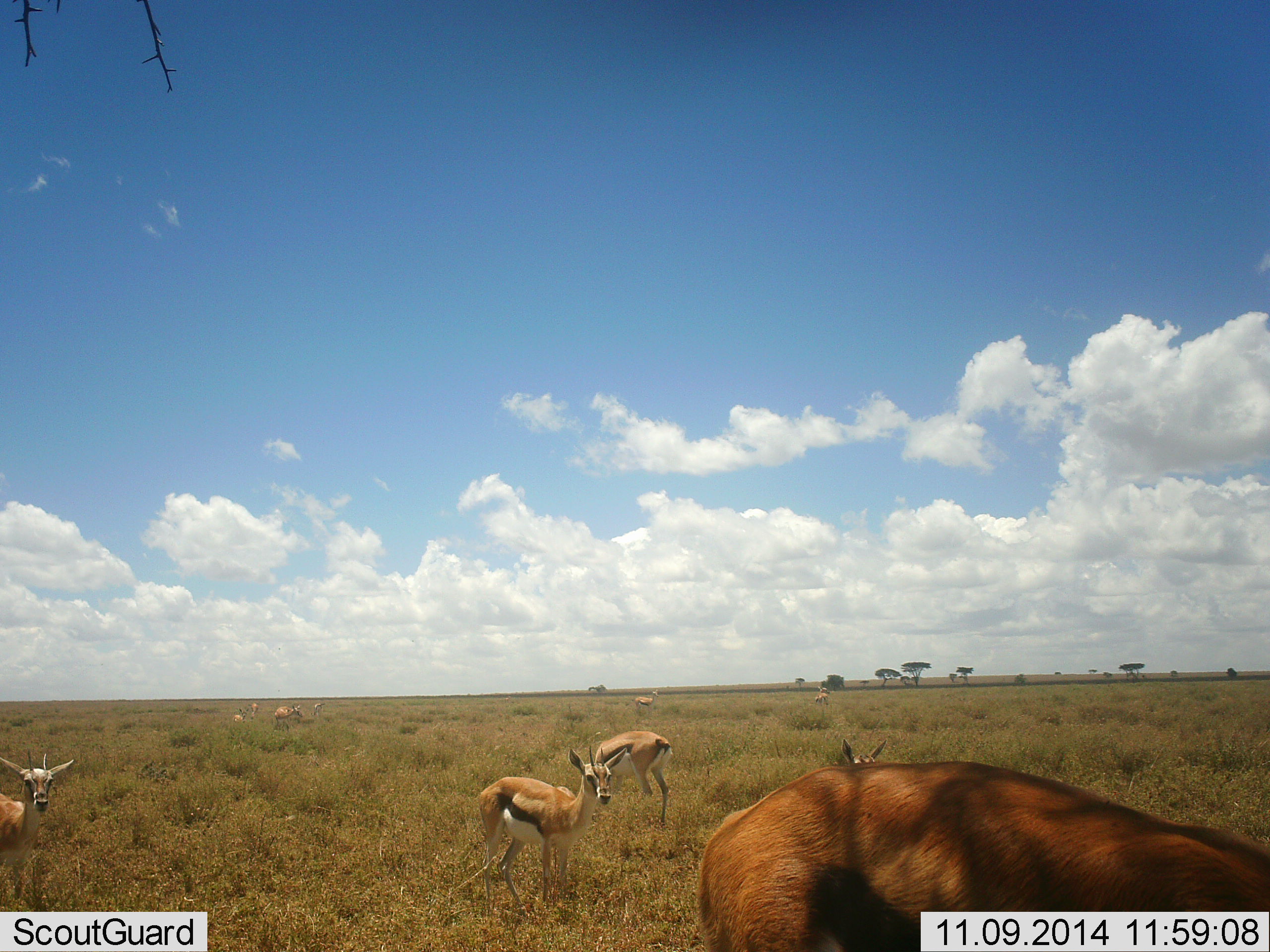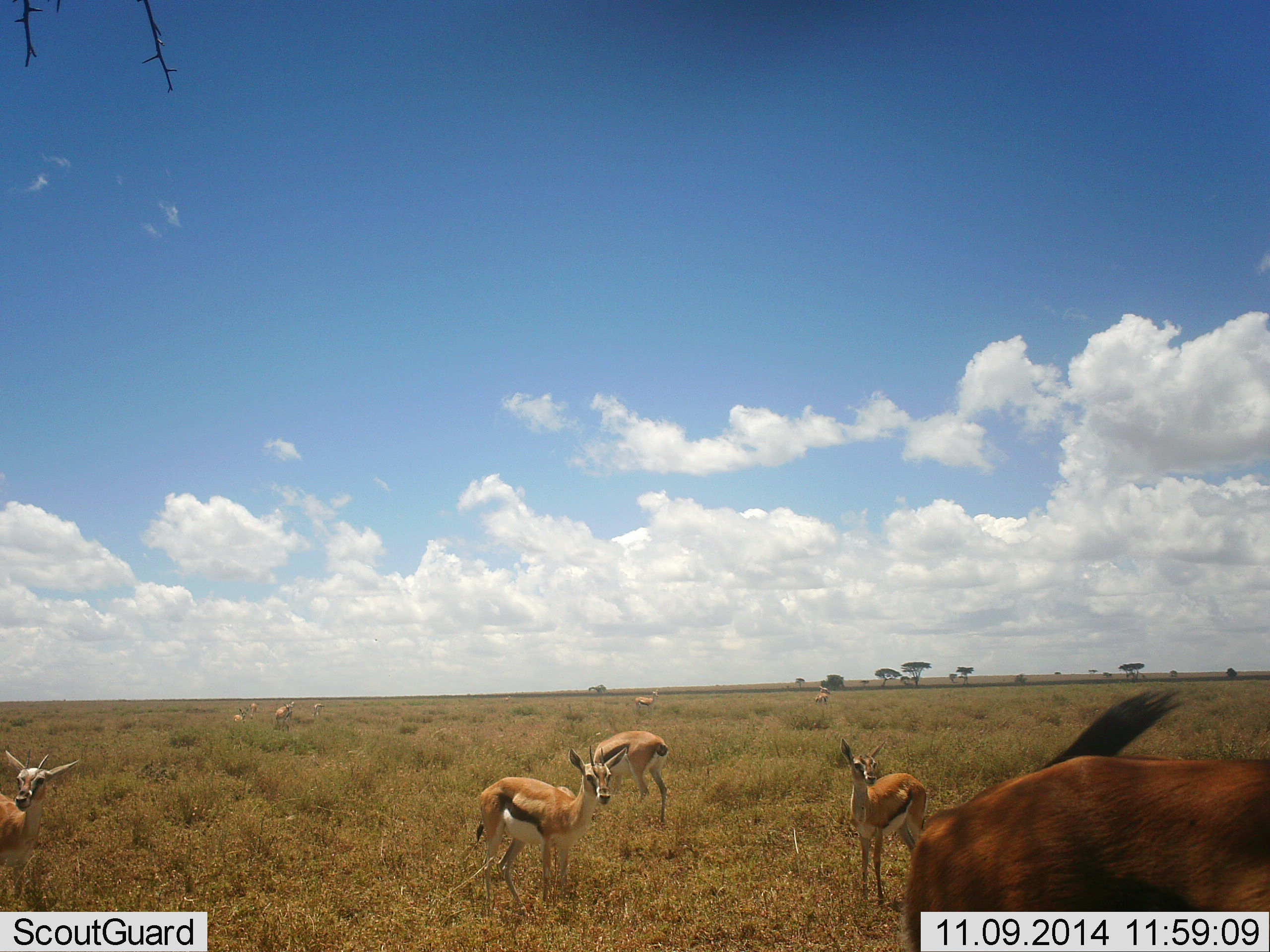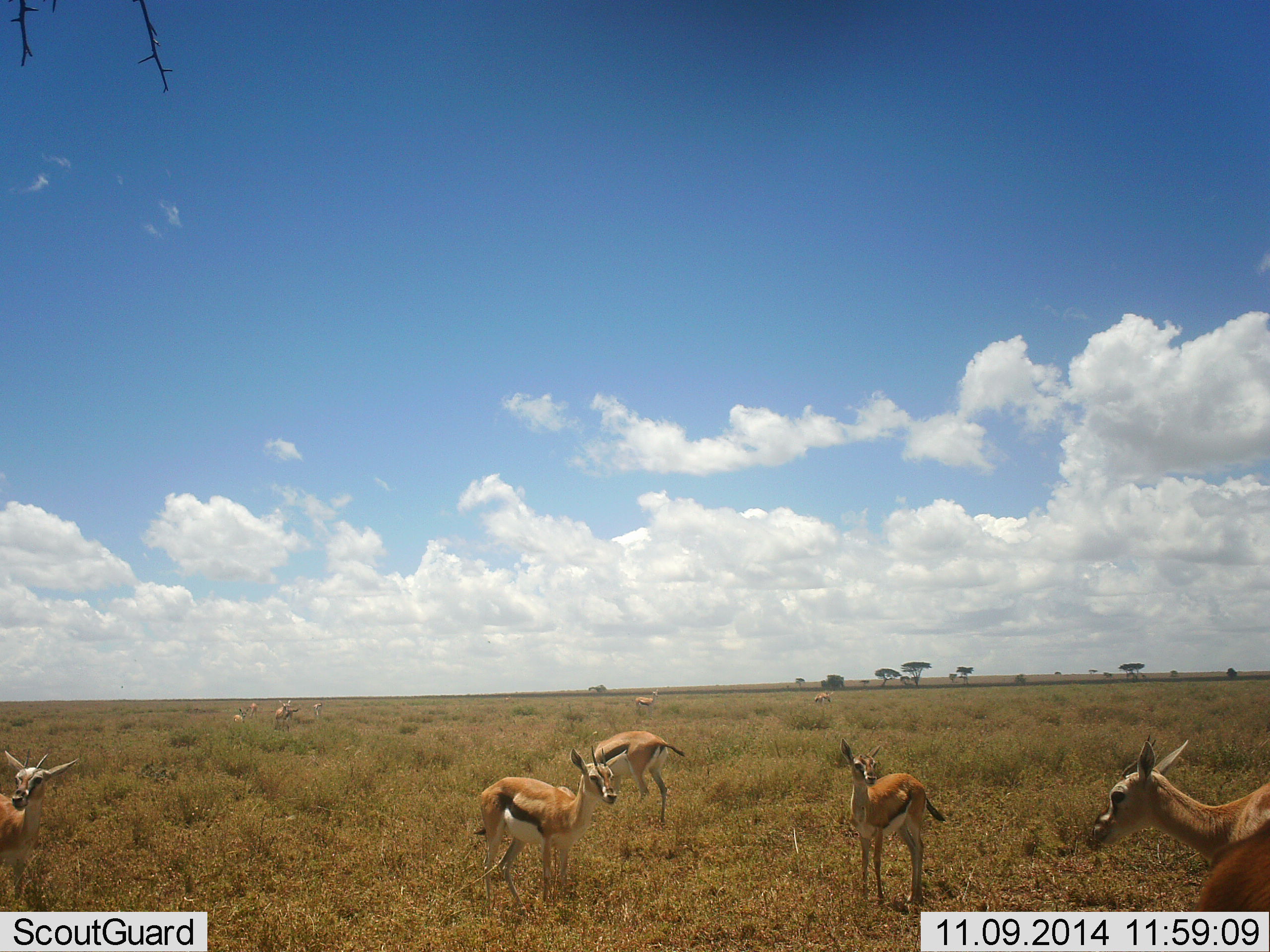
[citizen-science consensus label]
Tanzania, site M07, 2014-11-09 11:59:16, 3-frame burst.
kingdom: Animalia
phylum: Chordata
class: Mammalia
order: Artiodactyla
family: Bovidae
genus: Eudorcas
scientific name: Eudorcas thomsonii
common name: thomson's gazelle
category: gazellethomsons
Gazellethomsons (thomson's gazelle) (Eudorcas thomsonii), count 10. Behavior (volunteer vote fractions): standing 100%, resting 0%, moving 45%, interacting 9%. Young present (vote fraction): 18%. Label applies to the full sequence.